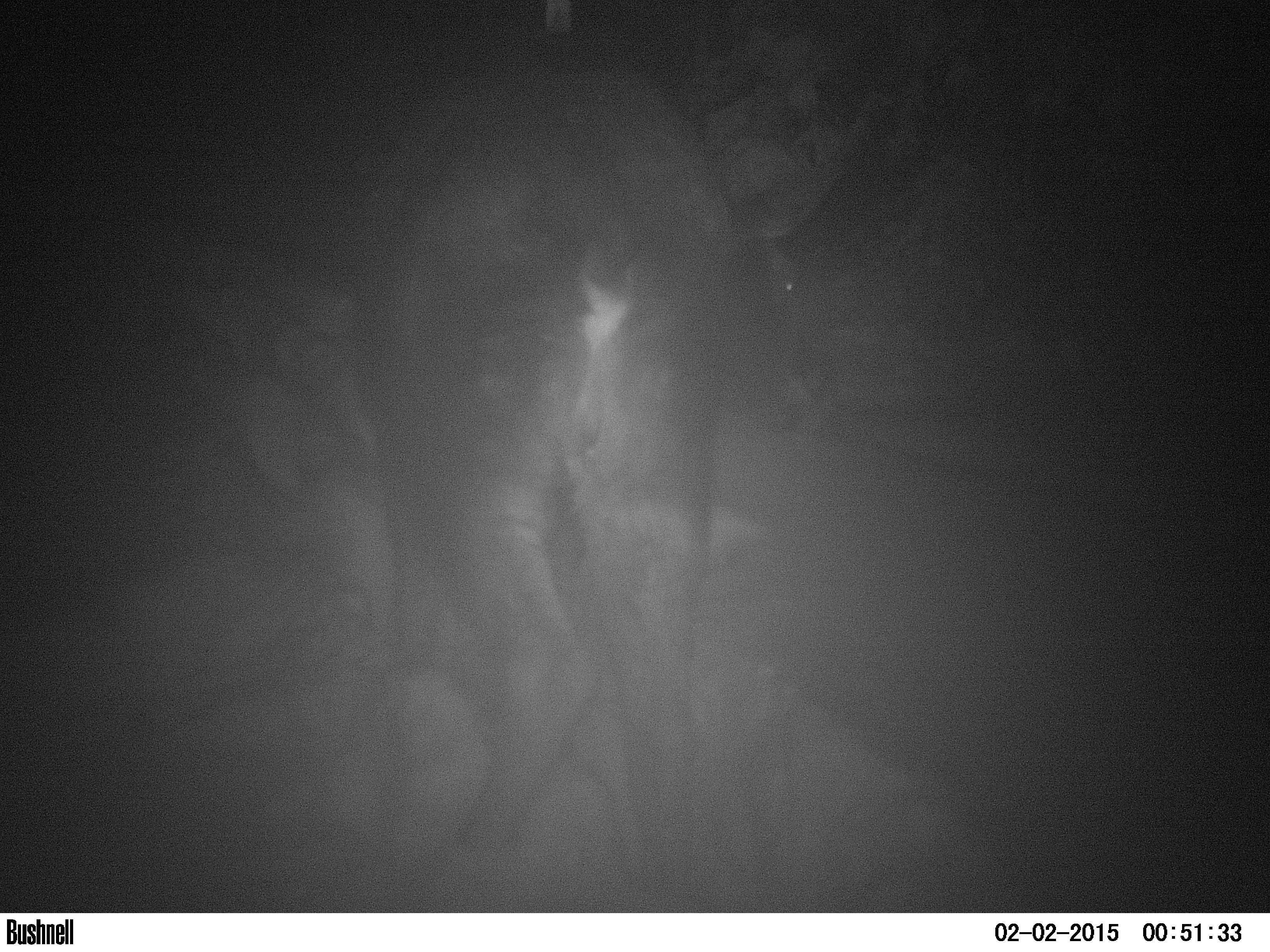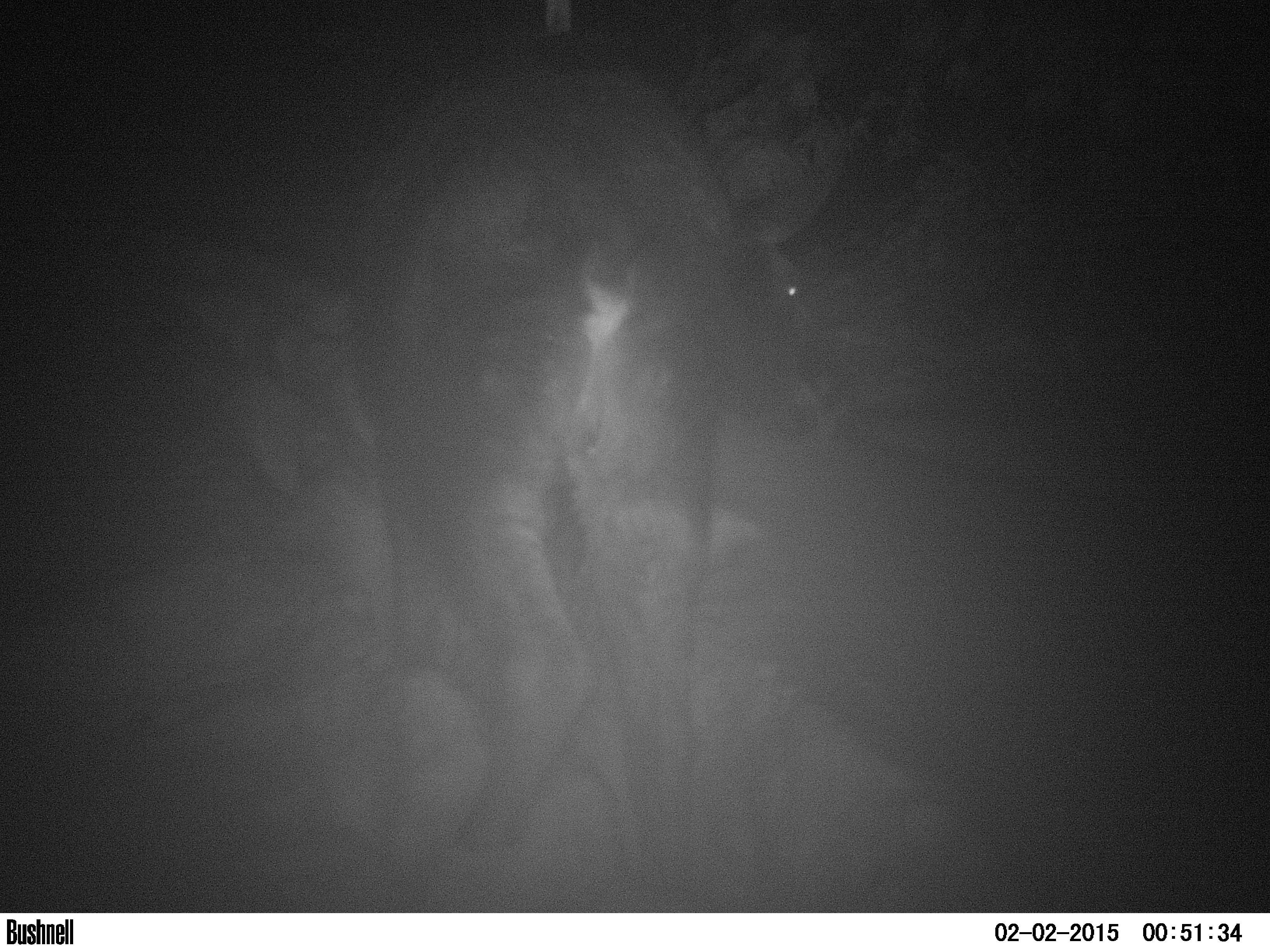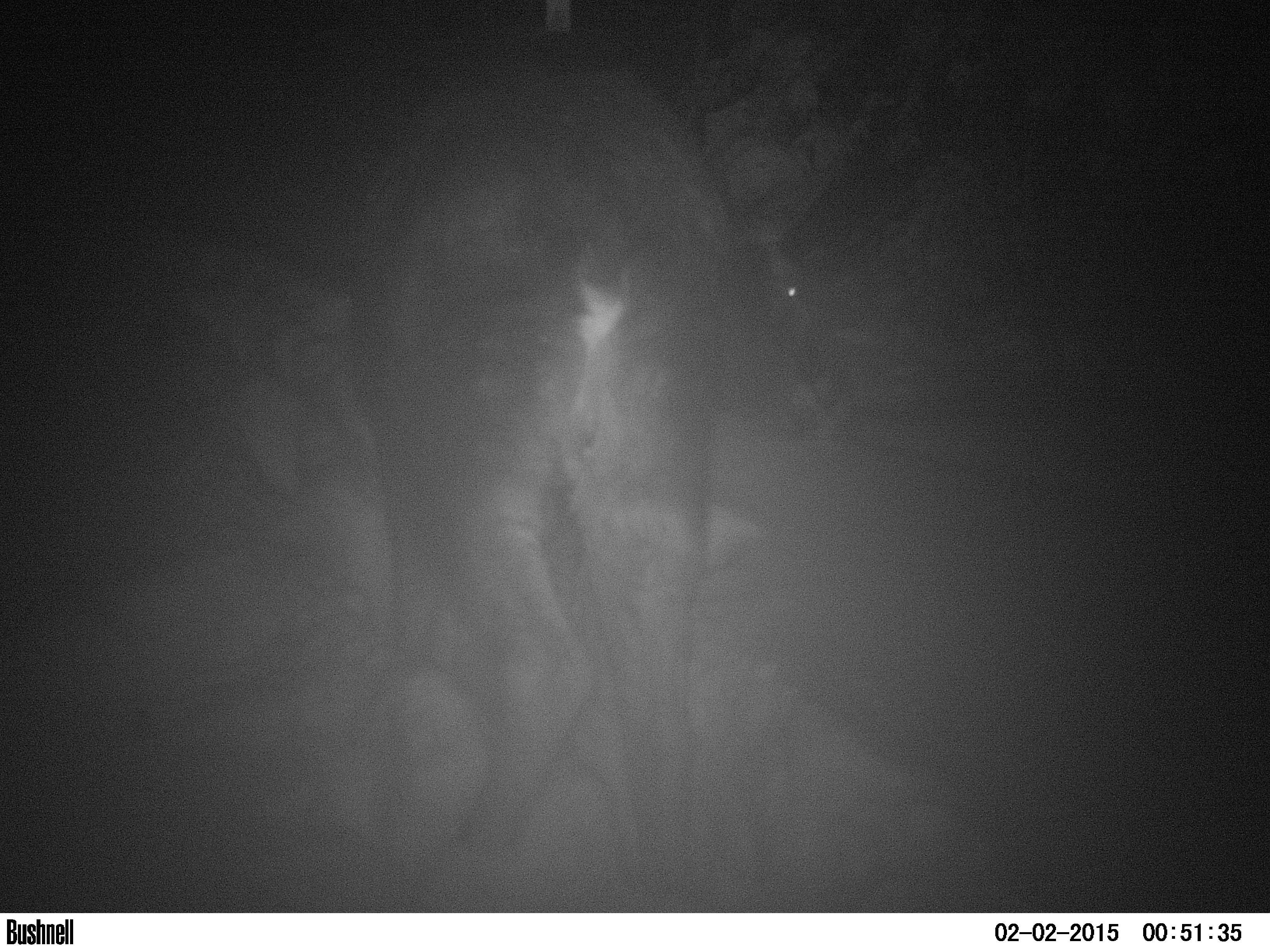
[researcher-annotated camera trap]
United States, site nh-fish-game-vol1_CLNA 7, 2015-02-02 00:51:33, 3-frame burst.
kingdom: Animalia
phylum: Chordata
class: Mammalia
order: Artiodactyla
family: Cervidae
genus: Alces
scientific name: Alces alces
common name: moose